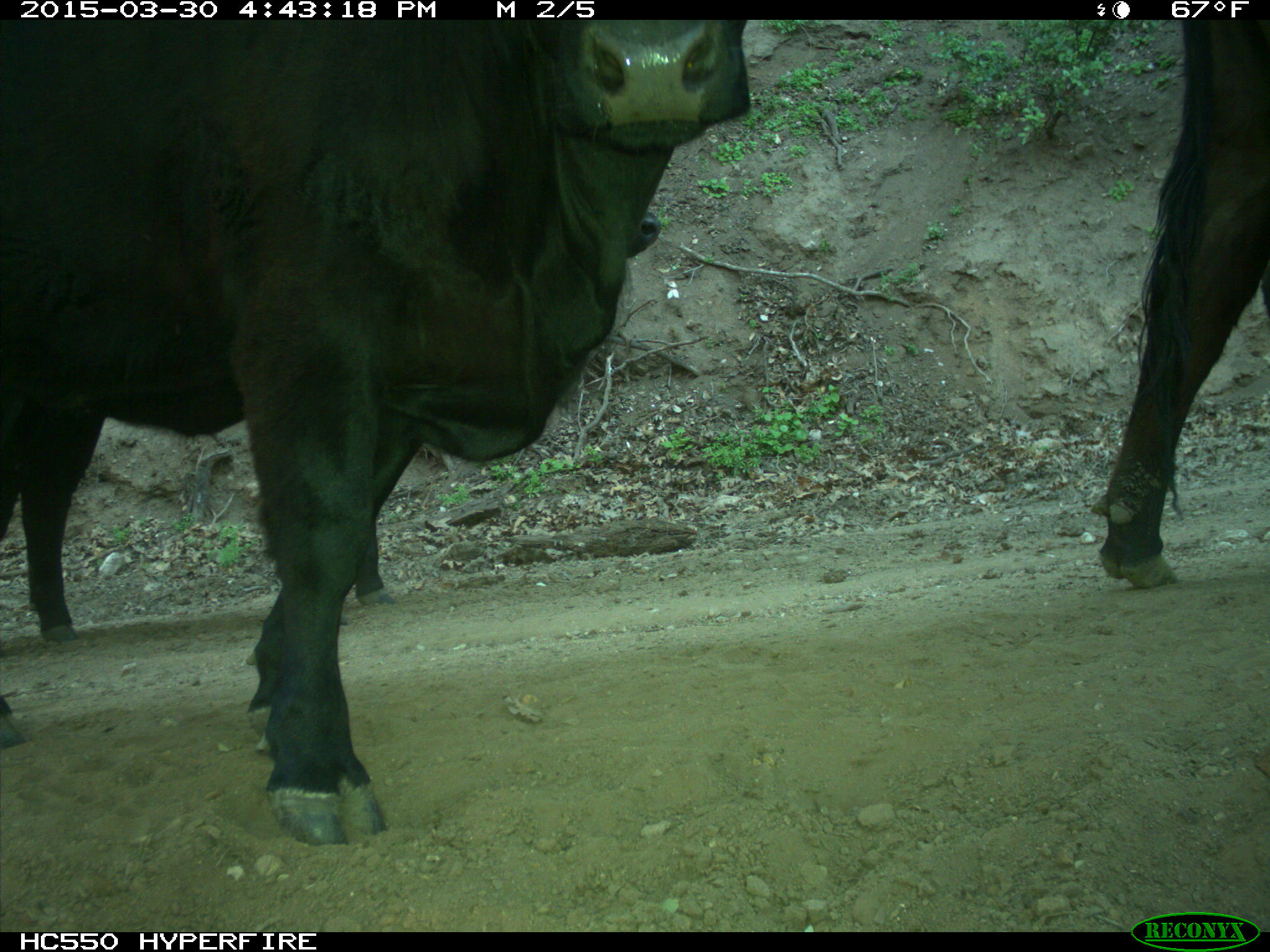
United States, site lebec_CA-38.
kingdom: Animalia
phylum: Chordata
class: Mammalia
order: Artiodactyla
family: Bovidae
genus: Bos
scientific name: Bos taurus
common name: domestic cow